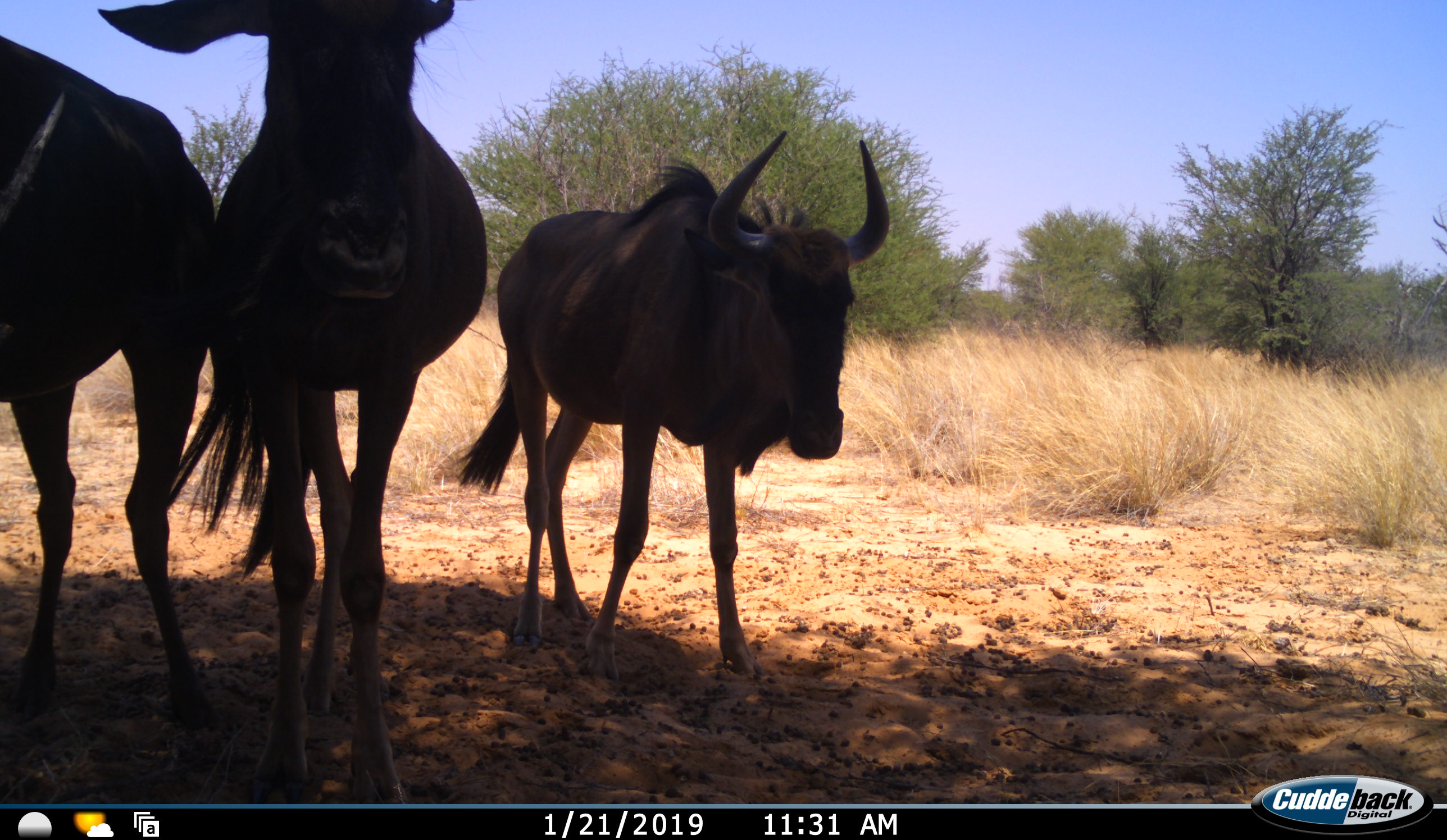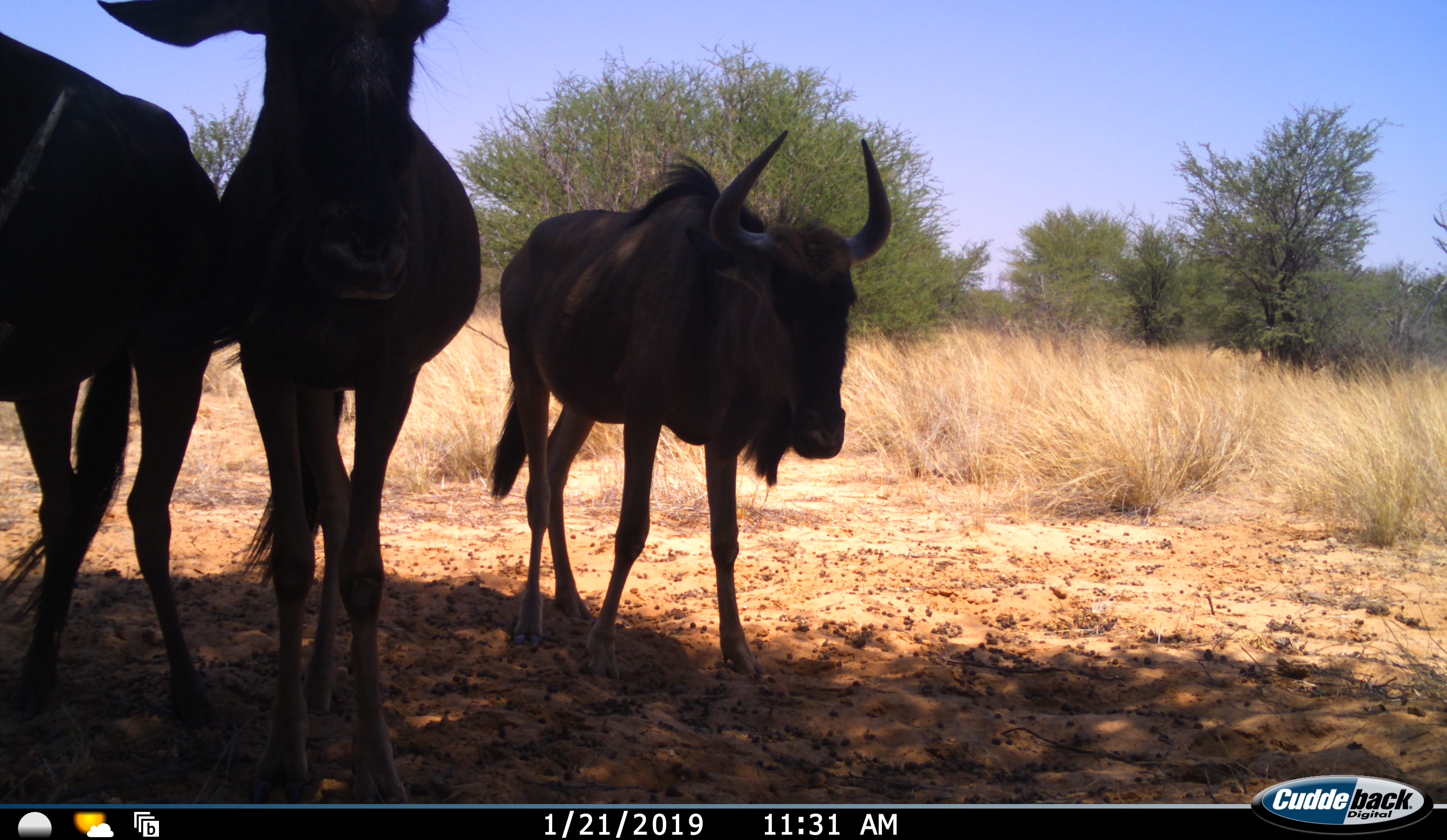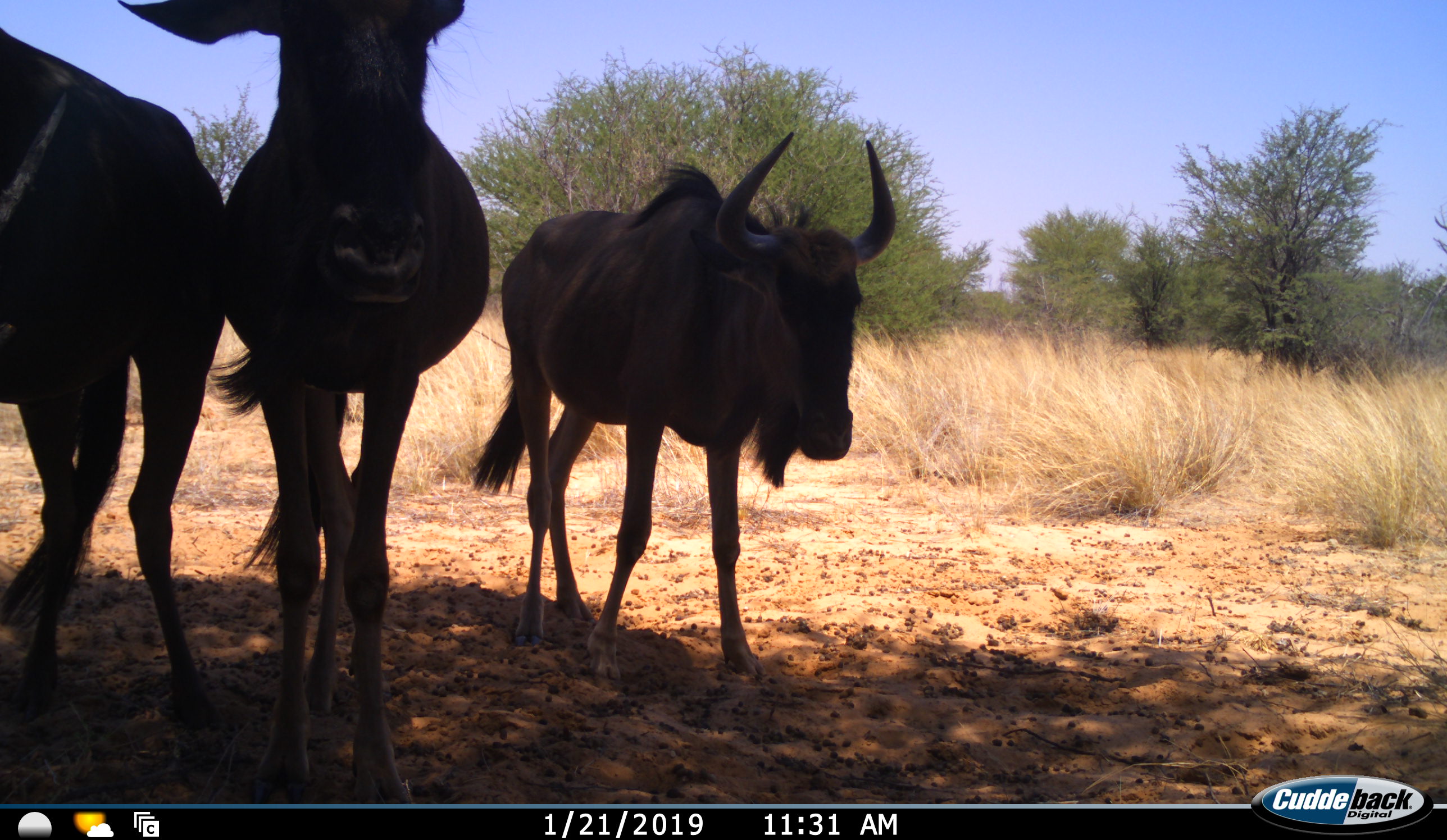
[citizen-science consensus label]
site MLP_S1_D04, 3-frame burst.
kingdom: Animalia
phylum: Chordata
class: Mammalia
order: Artiodactyla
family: Bovidae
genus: Connochaetes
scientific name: Connochaetes taurinus taurinus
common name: blue wildebeest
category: wildebeestblue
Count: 3.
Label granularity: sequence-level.